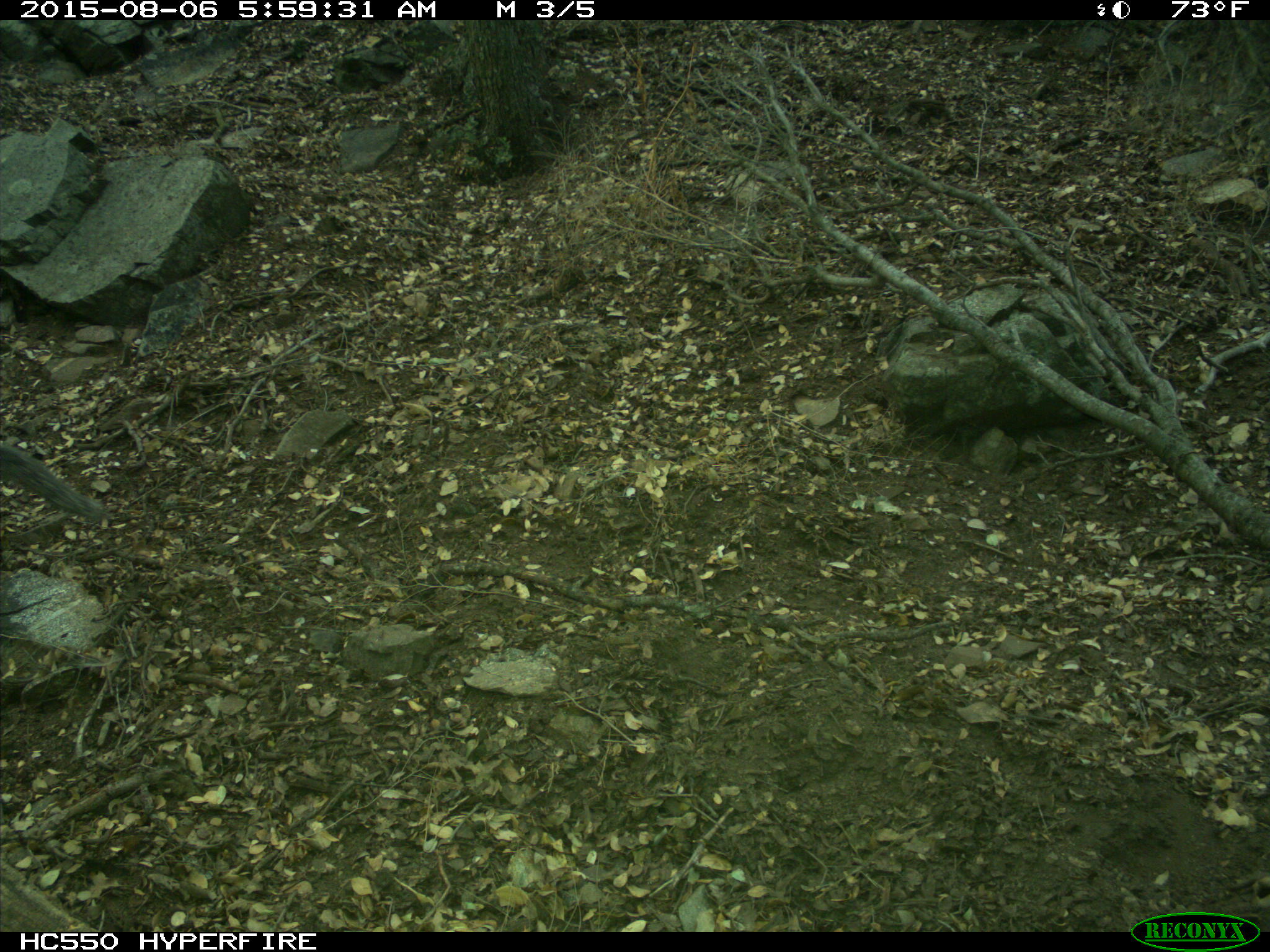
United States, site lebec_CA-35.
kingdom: Animalia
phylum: Chordata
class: Mammalia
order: Rodentia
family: Sciuridae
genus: Sciurus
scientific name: Sciurus carolinensis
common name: eastern gray squirrel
Sciurus carolinensis (eastern gray squirrel).